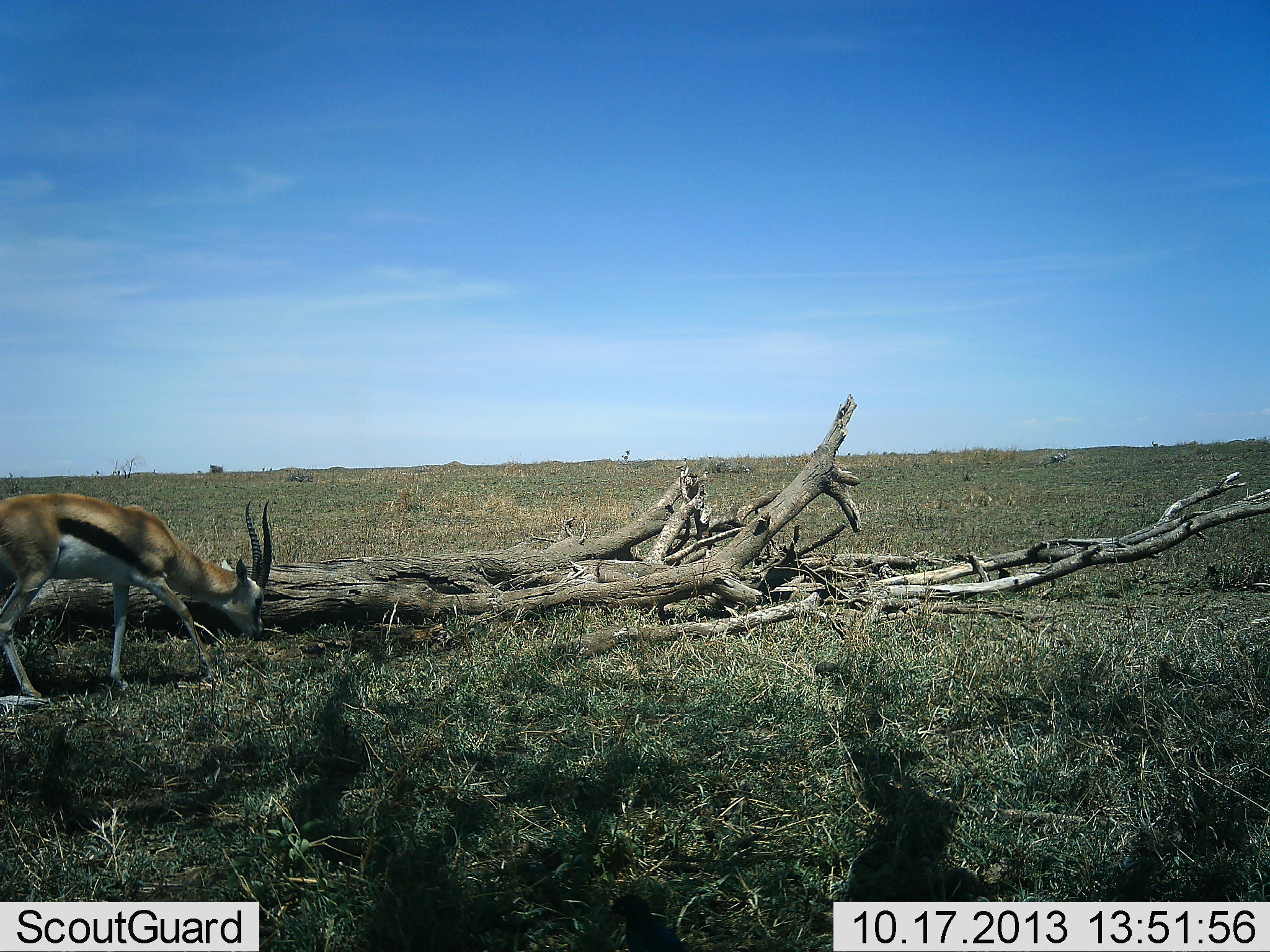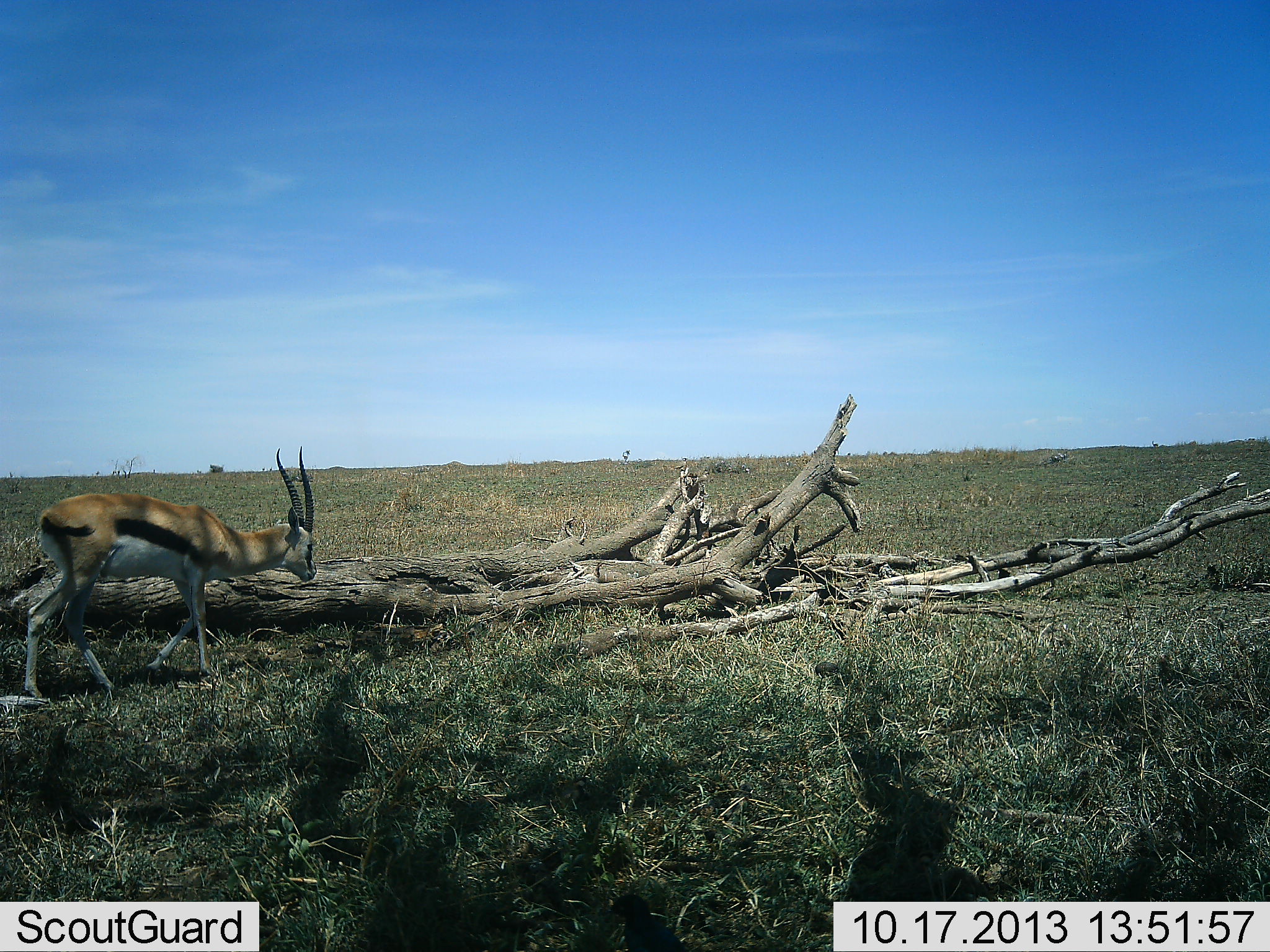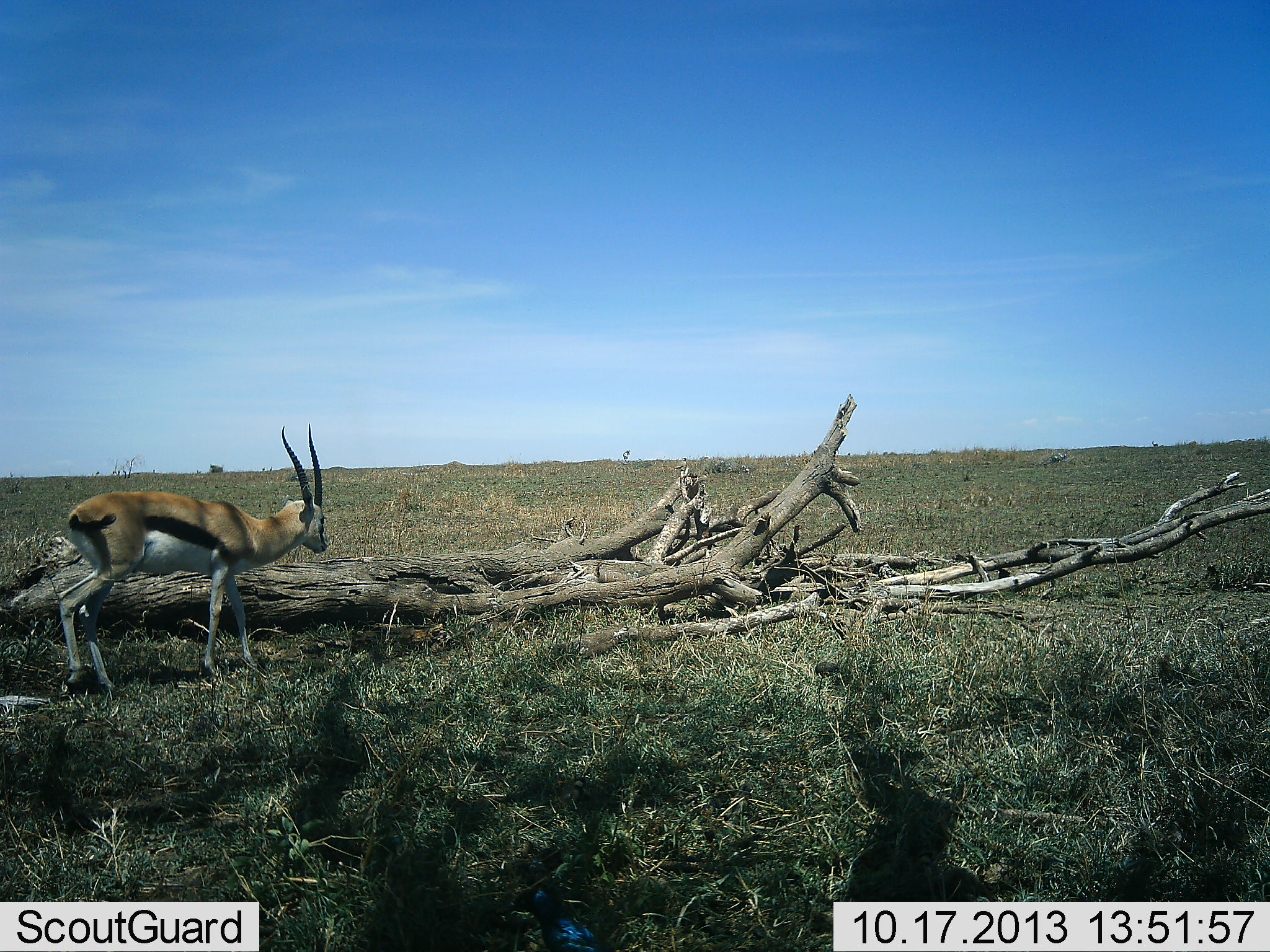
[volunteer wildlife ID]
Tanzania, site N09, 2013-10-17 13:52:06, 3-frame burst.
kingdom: Animalia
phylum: Chordata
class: Mammalia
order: Artiodactyla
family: Bovidae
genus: Eudorcas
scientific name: Eudorcas thomsonii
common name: thomson's gazelle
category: gazellethomsons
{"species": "gazellethomsons (thomson's gazelle) (Eudorcas thomsonii)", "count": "1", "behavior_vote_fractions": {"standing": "14%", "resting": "0%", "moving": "76%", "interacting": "0%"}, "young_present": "0%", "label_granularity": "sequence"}